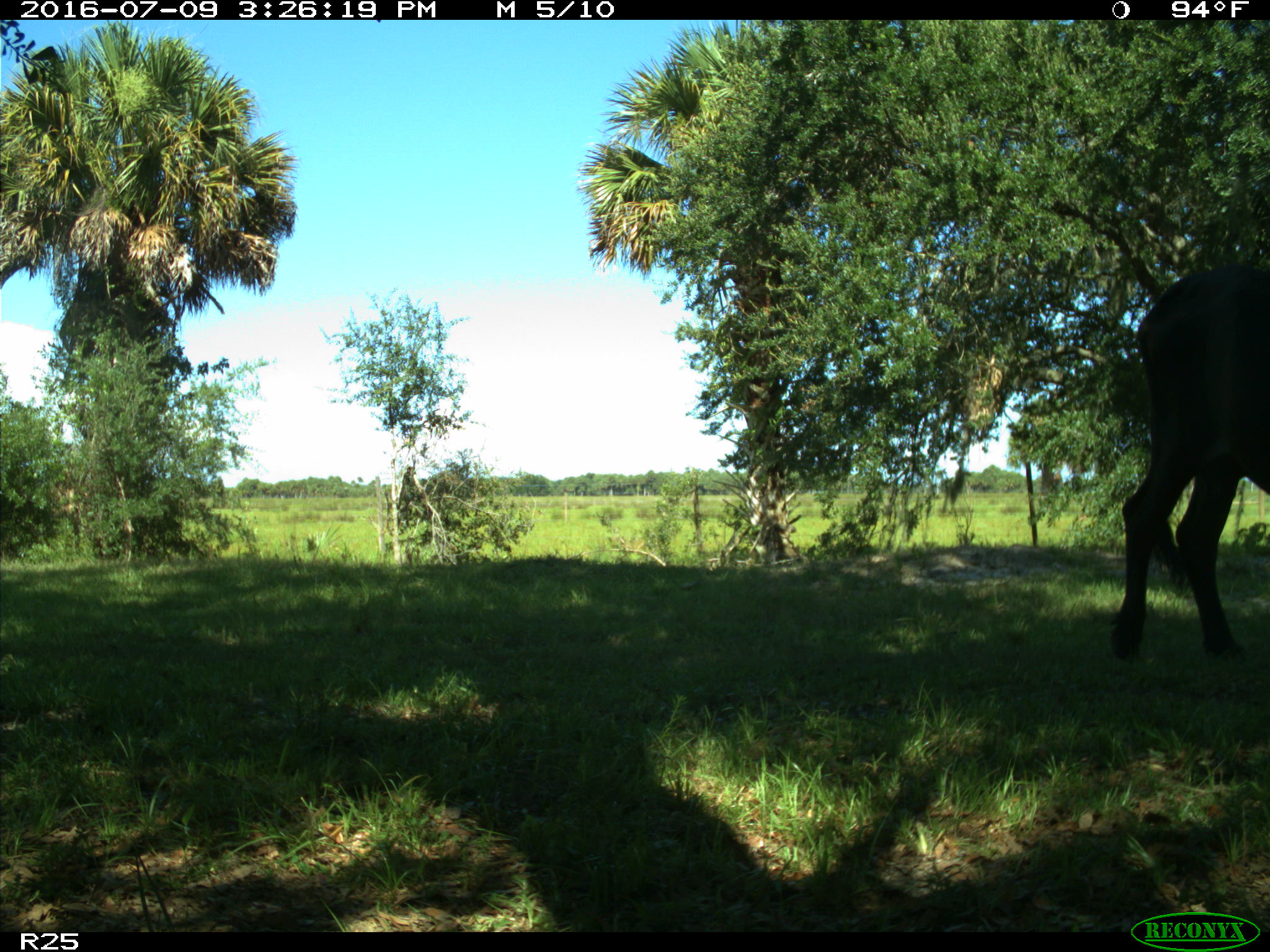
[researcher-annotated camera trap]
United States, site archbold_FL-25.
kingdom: Animalia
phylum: Chordata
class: Mammalia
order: Artiodactyla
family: Bovidae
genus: Bos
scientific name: Bos taurus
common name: domestic cow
Bos taurus (domestic cow).